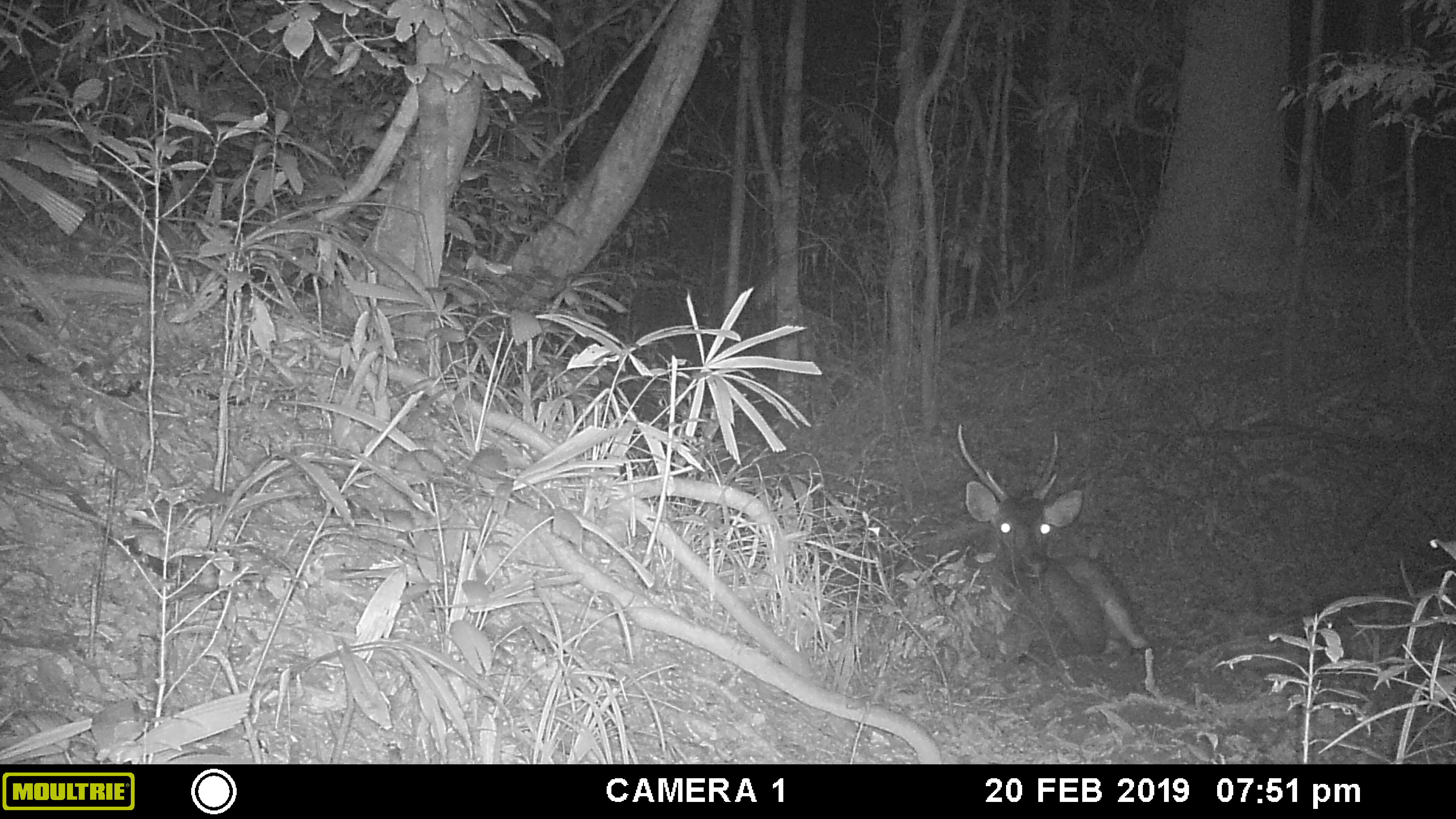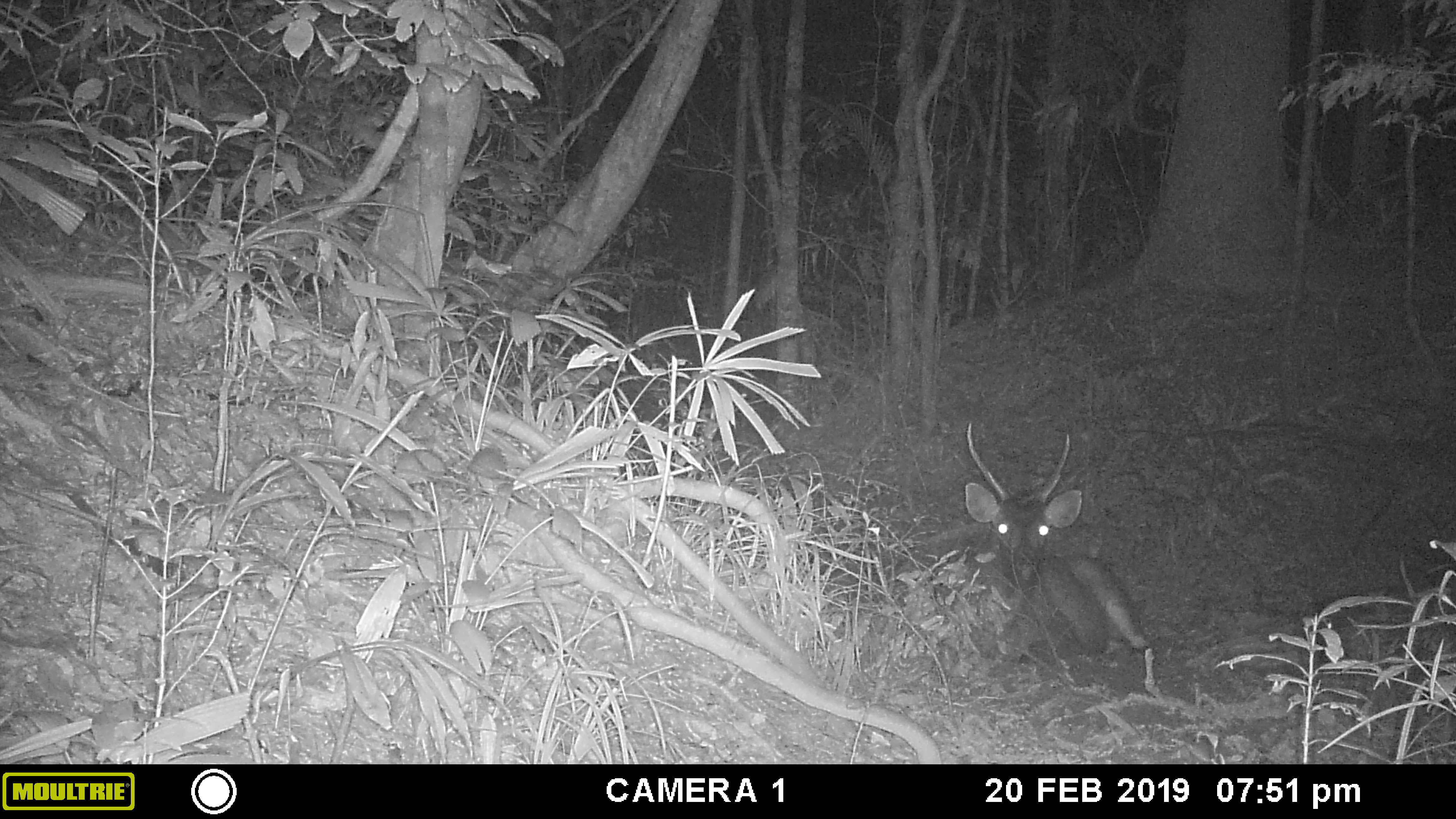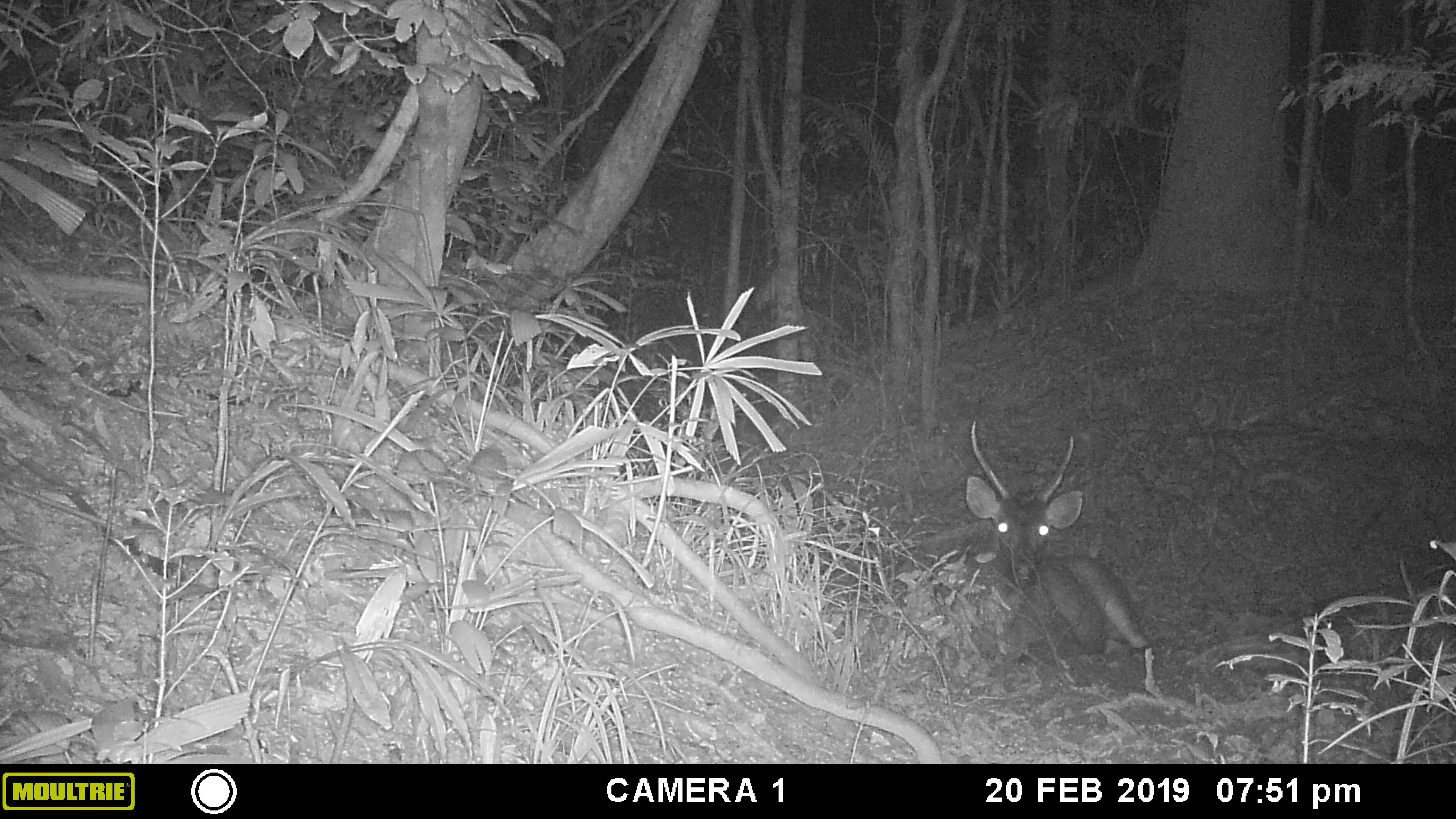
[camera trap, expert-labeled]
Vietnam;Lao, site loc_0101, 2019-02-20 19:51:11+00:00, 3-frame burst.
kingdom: Animalia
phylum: Chordata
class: Mammalia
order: Artiodactyla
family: Cervidae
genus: Rusa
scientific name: Rusa unicolor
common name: sambar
Sambar (Rusa unicolor). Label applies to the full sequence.